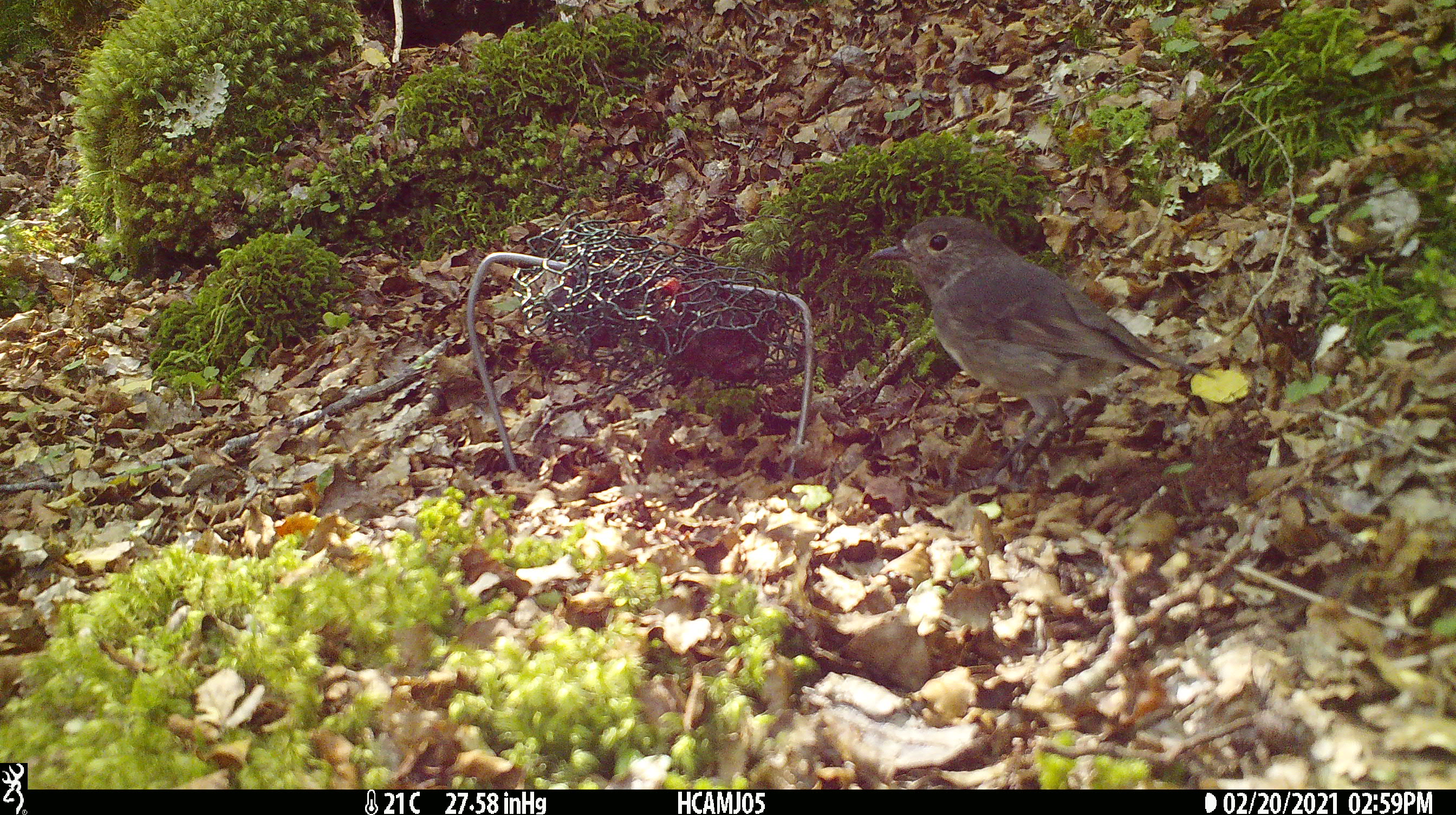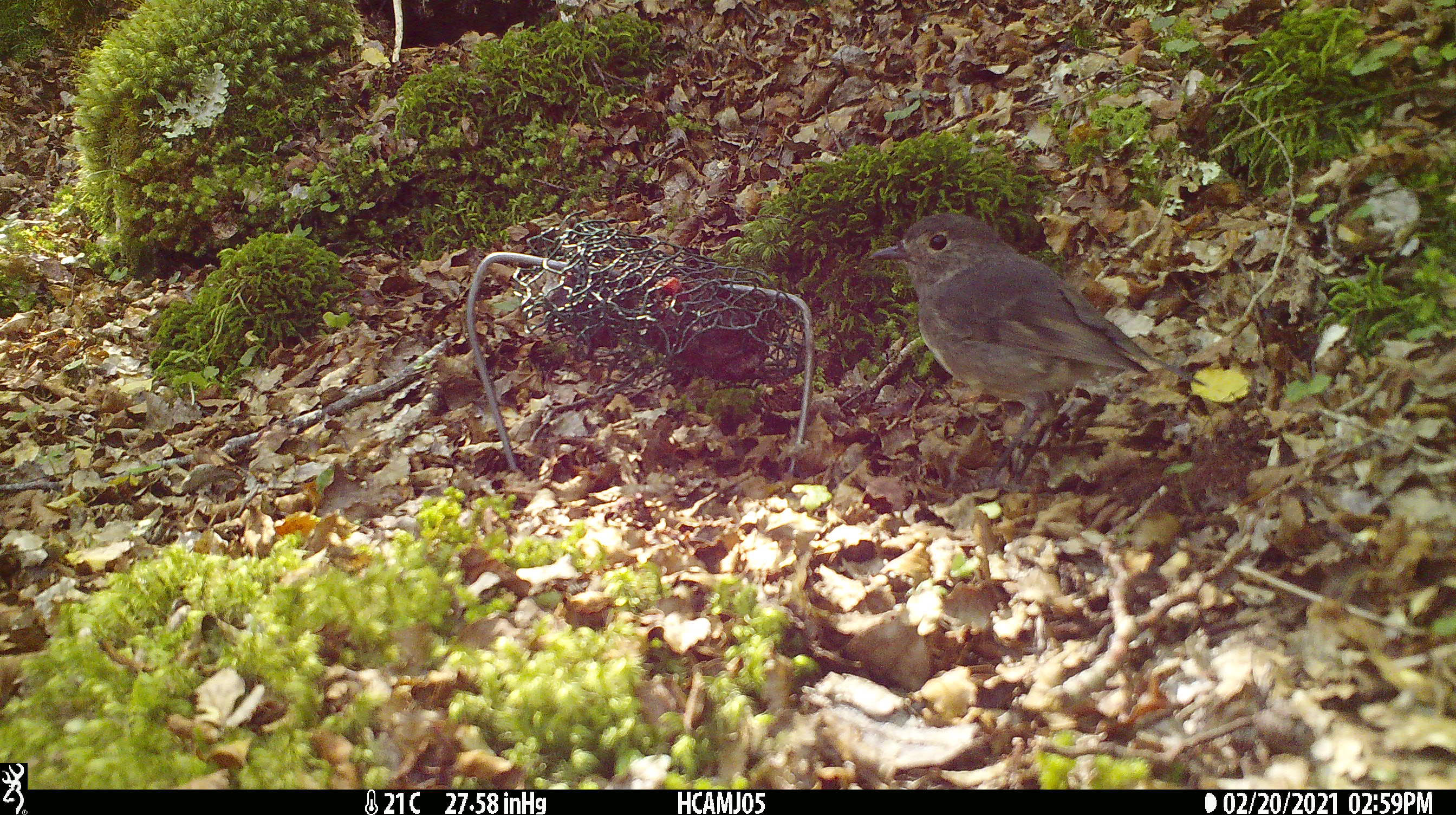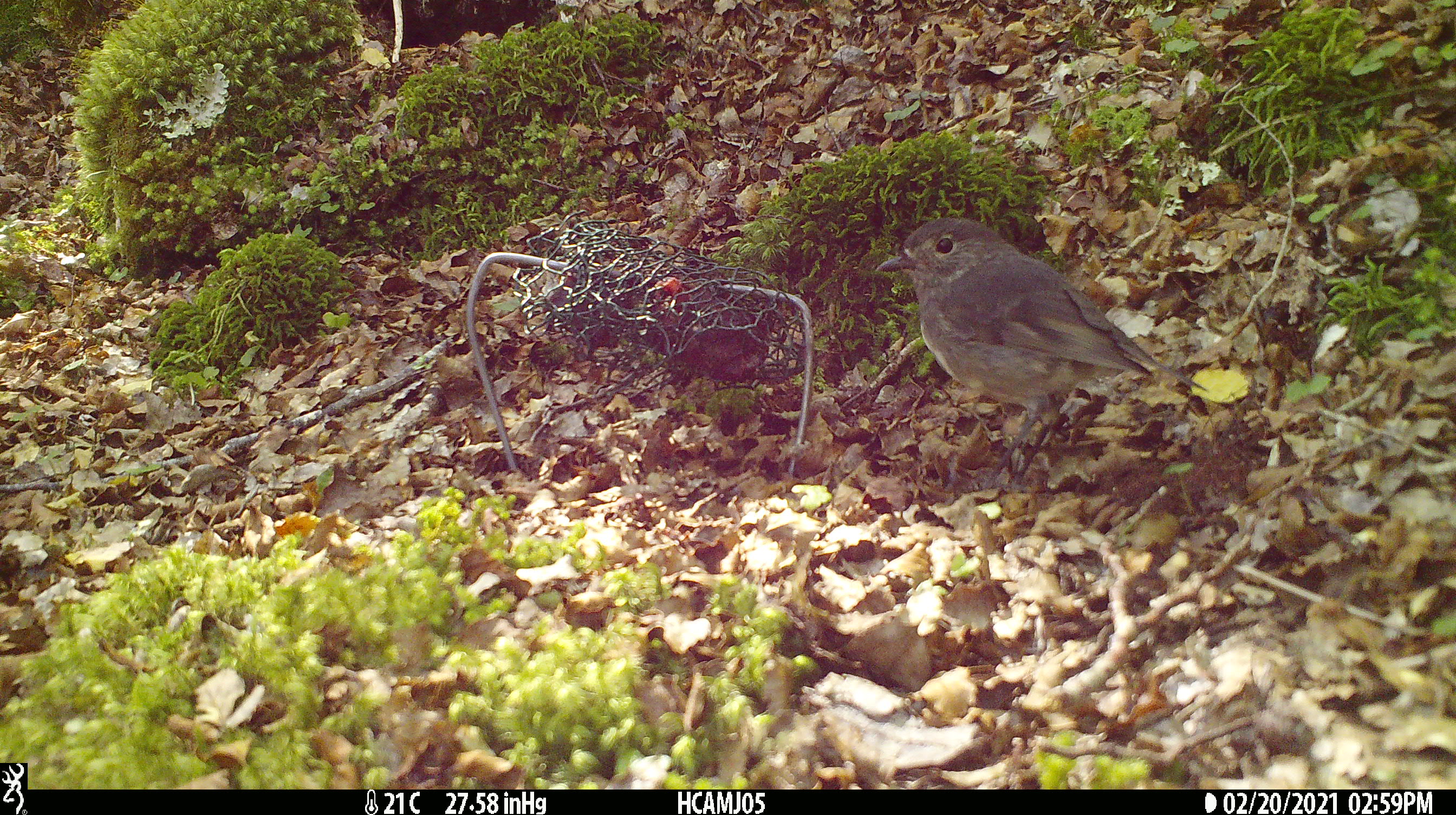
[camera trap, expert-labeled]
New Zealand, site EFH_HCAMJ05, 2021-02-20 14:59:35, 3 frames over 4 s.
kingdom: Animalia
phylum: Chordata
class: Aves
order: Passeriformes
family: Petroicidae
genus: Petroica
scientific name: Petroica australis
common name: new zealand robin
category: robin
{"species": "robin (new zealand robin) (Petroica australis)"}